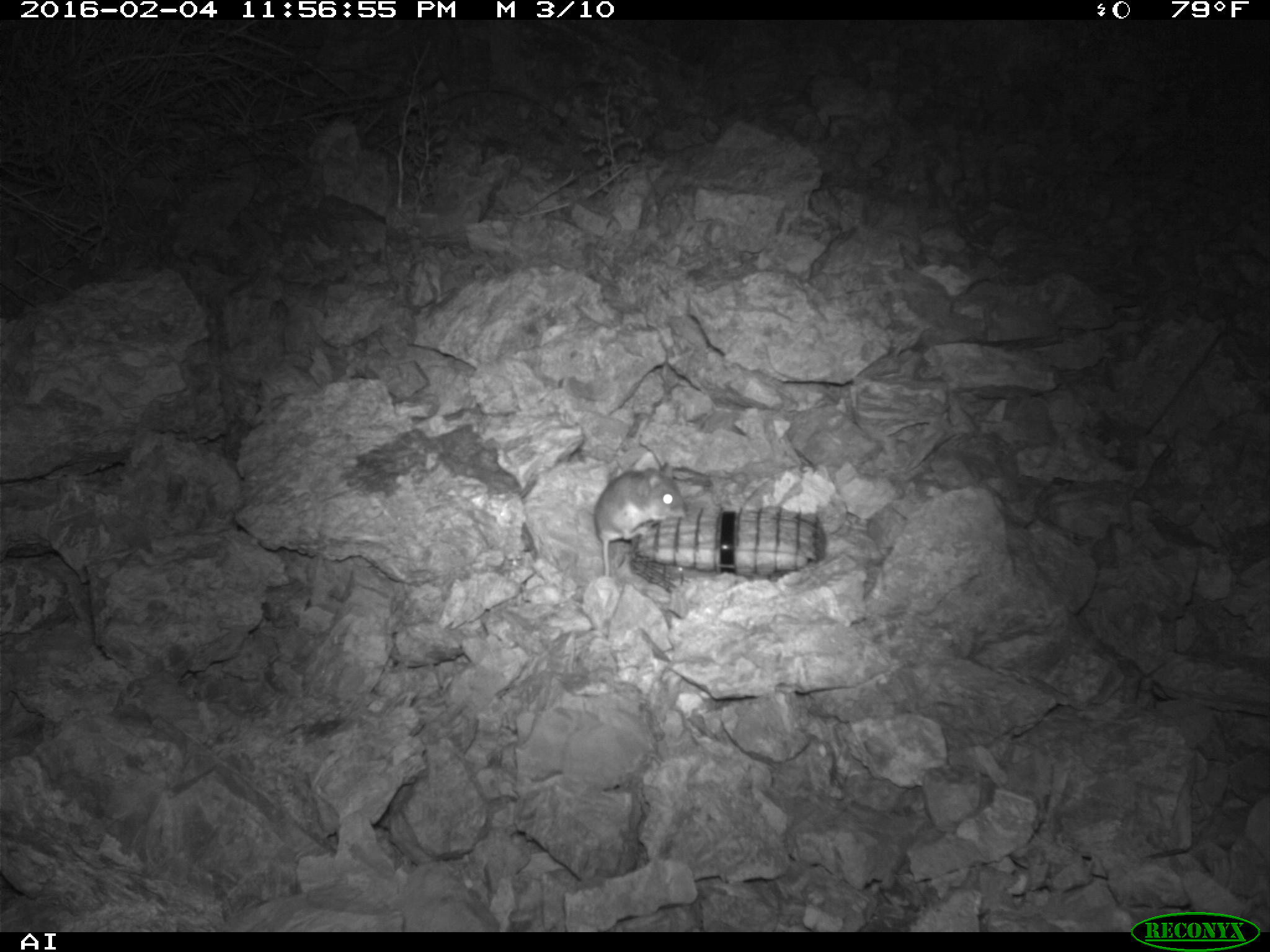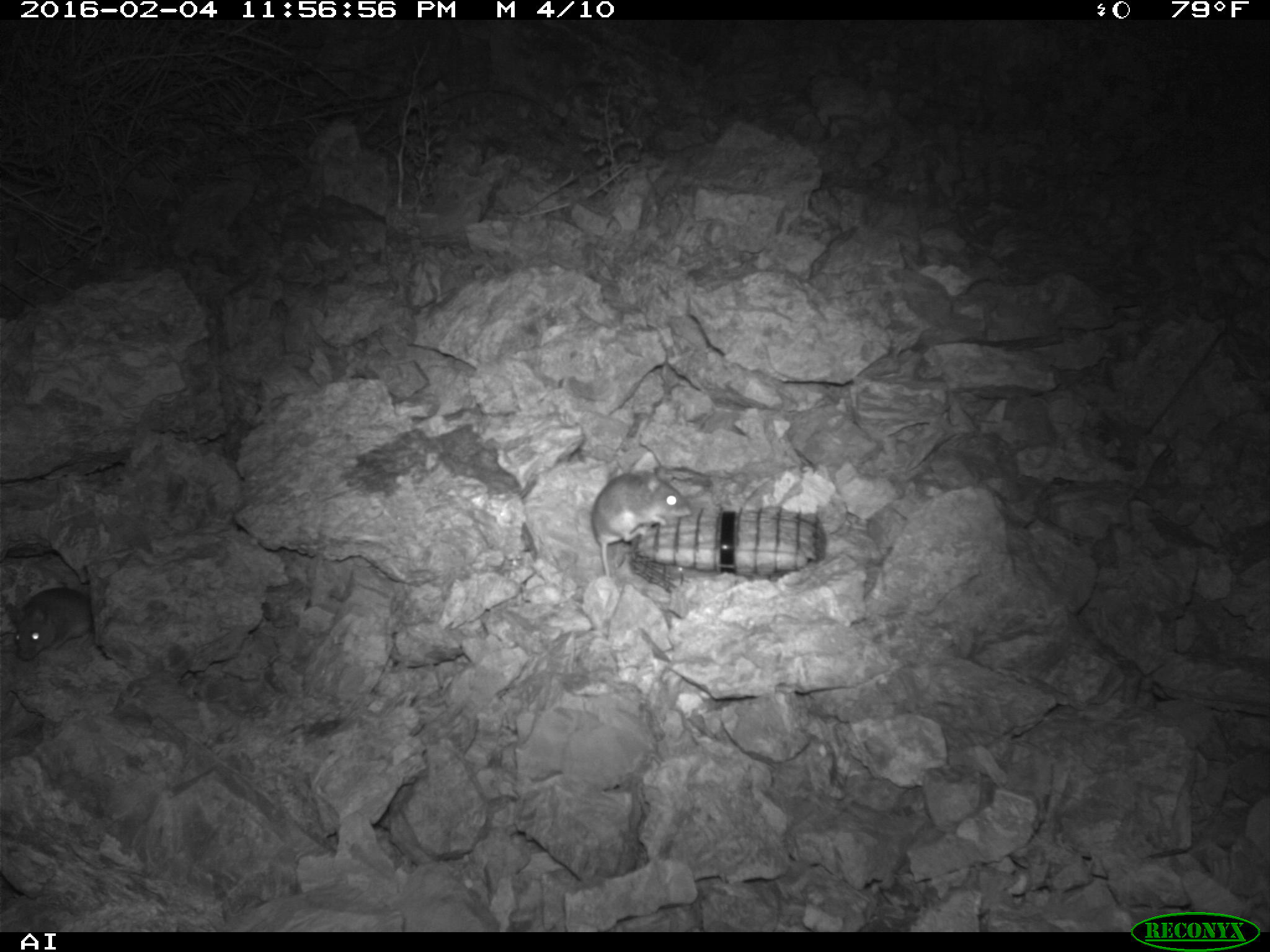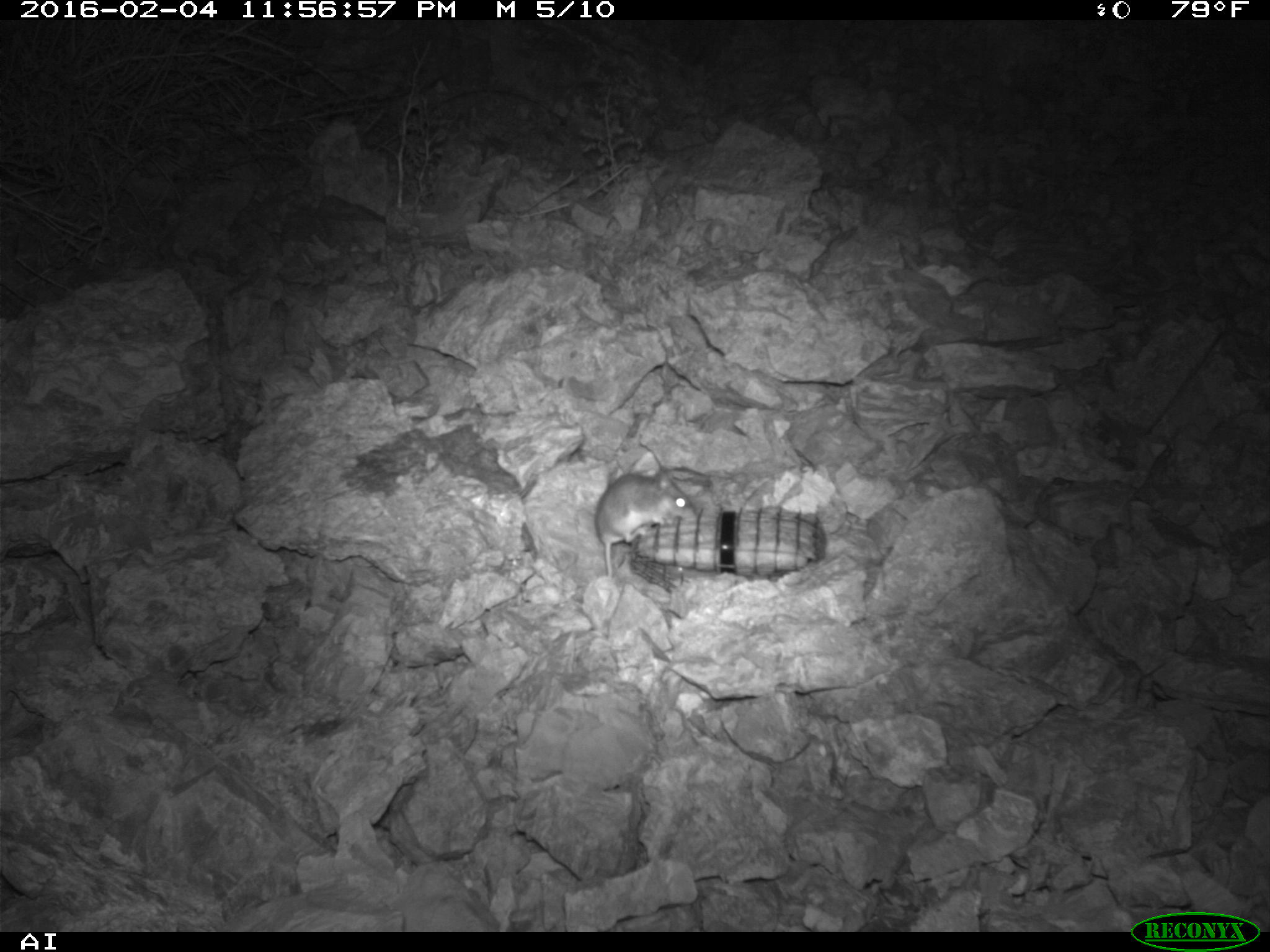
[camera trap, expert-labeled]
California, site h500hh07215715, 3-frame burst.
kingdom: Animalia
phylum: Chordata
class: Mammalia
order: Rodentia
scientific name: Rodentia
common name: rodent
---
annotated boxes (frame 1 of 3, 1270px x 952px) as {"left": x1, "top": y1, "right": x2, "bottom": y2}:
rodent: {"left": 594, "top": 461, "right": 685, "bottom": 577}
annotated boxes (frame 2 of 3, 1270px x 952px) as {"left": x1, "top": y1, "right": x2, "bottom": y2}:
rodent: {"left": 590, "top": 469, "right": 689, "bottom": 578}; {"left": 6, "top": 585, "right": 92, "bottom": 661}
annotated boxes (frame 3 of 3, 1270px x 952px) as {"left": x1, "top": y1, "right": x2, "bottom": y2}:
rodent: {"left": 594, "top": 467, "right": 692, "bottom": 578}